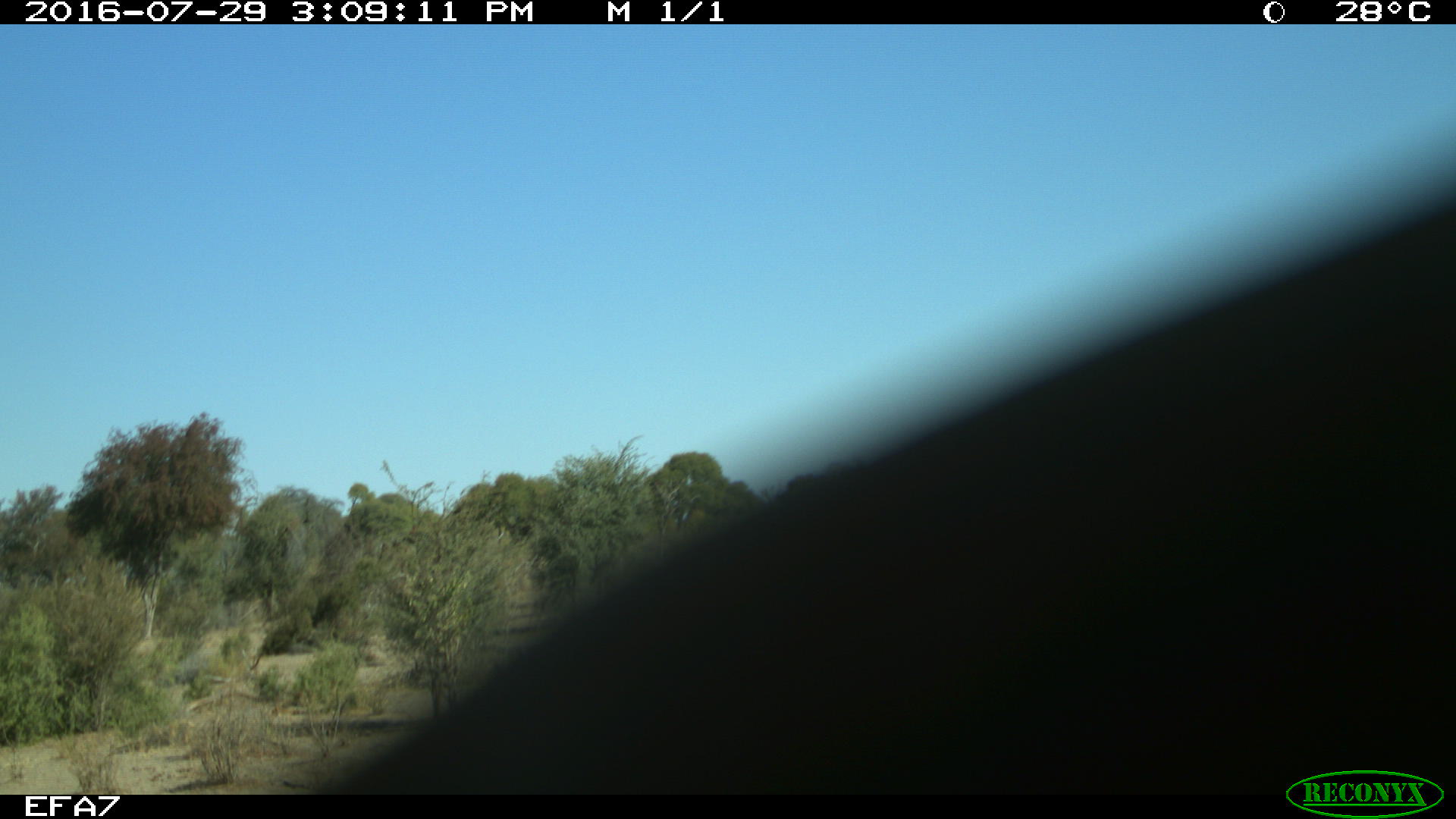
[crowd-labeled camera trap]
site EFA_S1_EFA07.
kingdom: Animalia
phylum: Chordata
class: Mammalia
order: Proboscidea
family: Elephantidae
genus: Loxodonta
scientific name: Loxodonta africana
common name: african bush elephant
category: elephant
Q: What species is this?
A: Elephant (african bush elephant) (Loxodonta africana).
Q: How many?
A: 1.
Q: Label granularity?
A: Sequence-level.